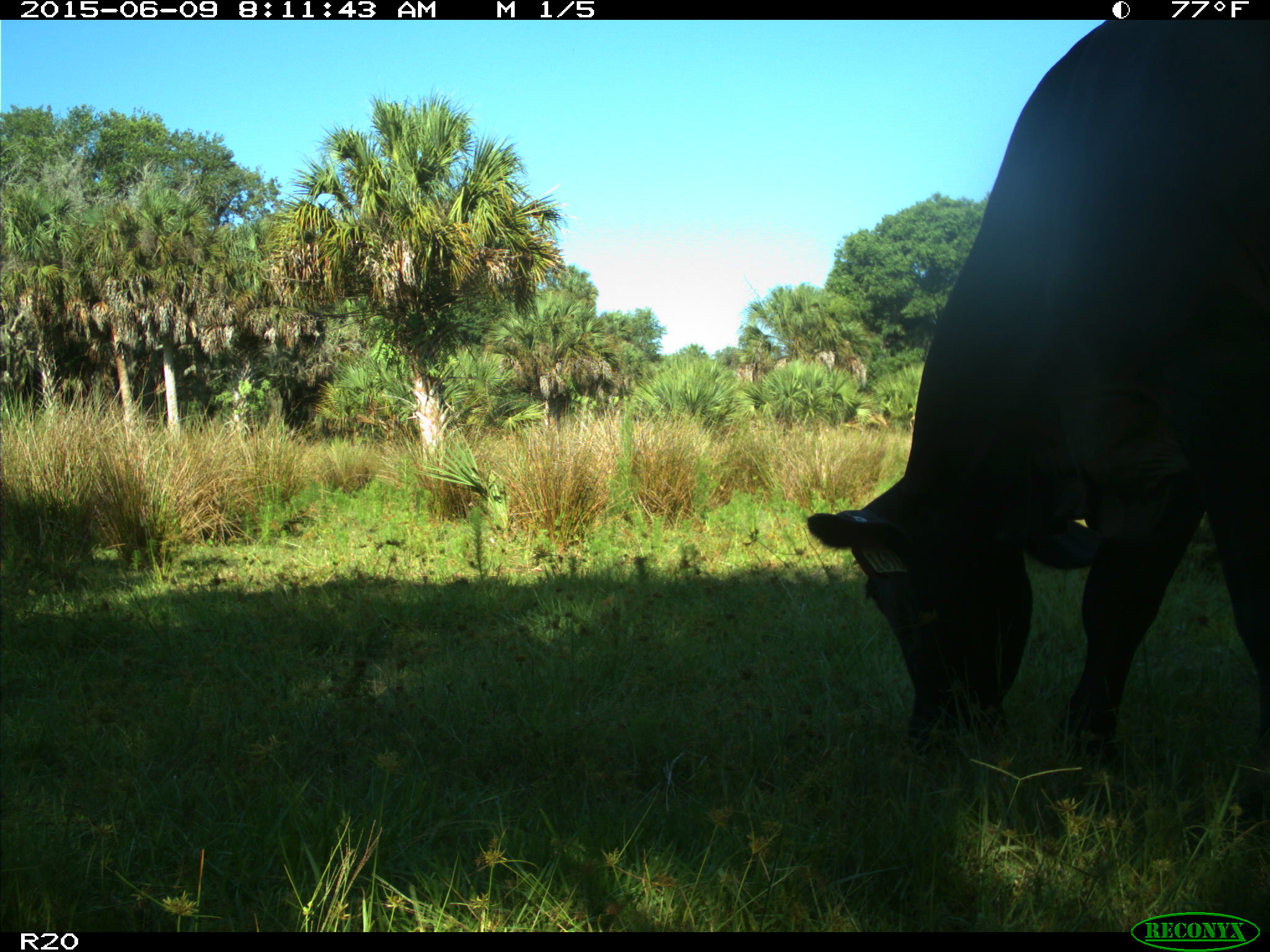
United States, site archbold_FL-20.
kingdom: Animalia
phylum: Chordata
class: Mammalia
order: Artiodactyla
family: Bovidae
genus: Bos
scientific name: Bos taurus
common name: domestic cow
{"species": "Bos taurus (domestic cow)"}